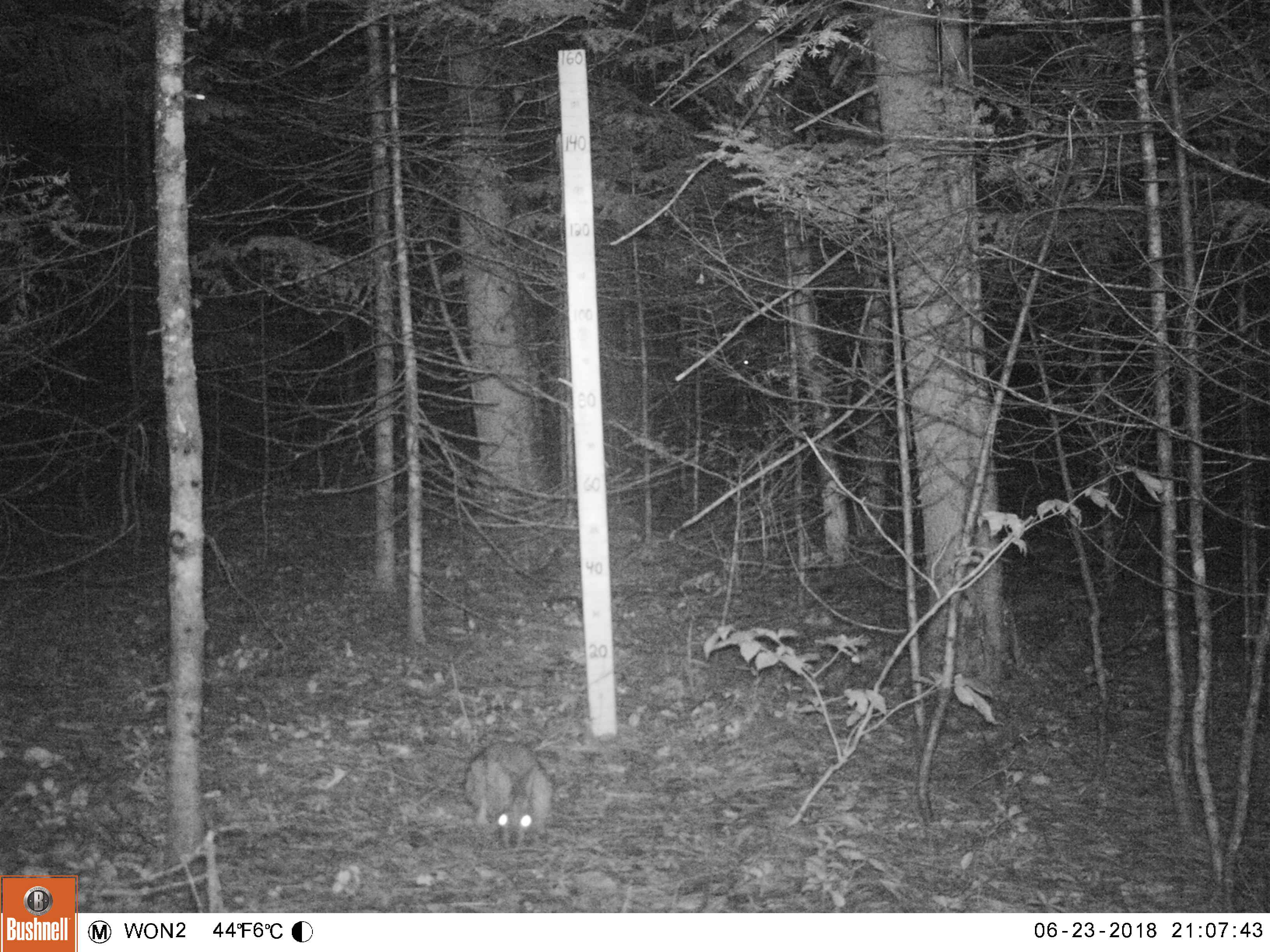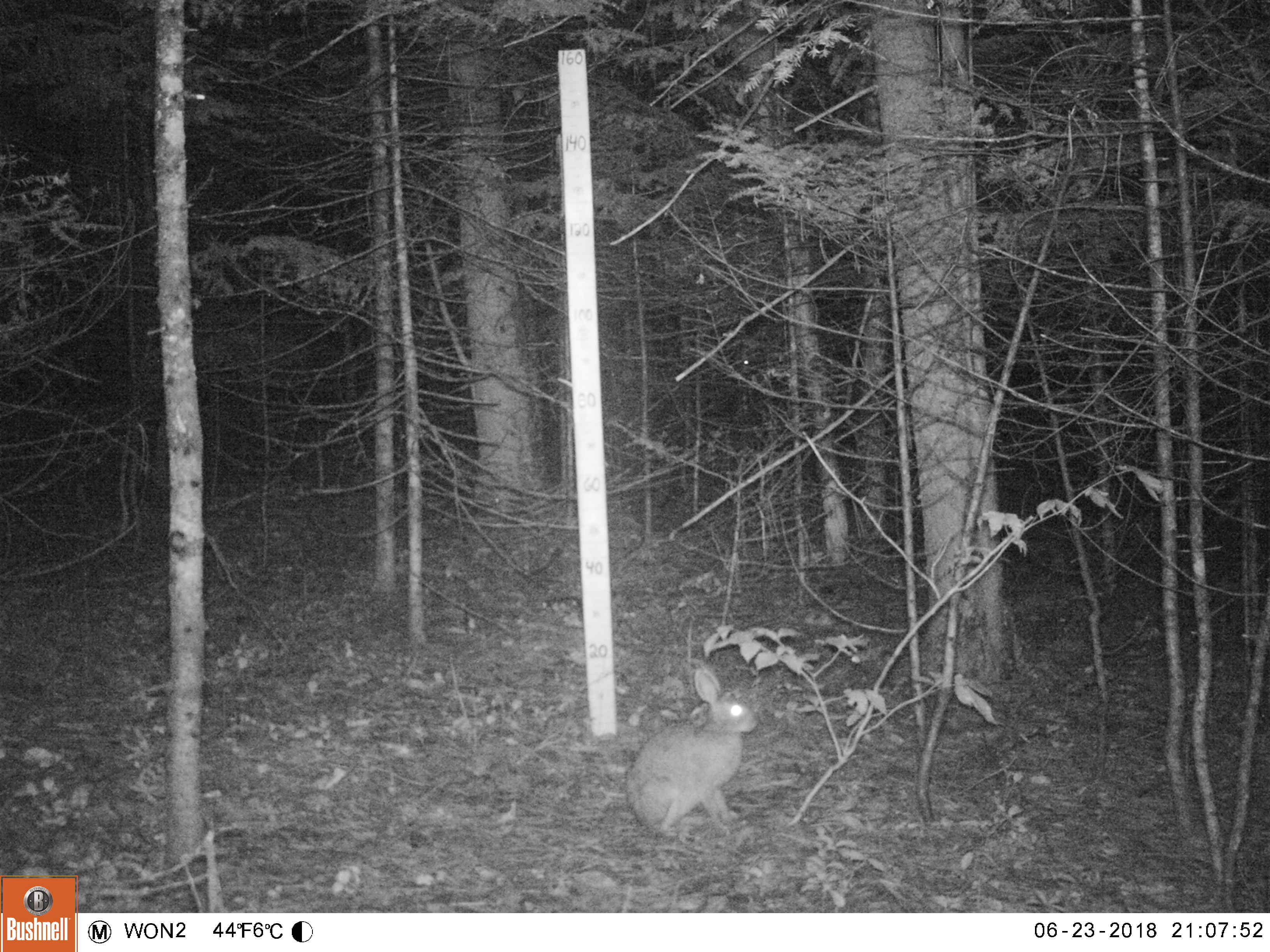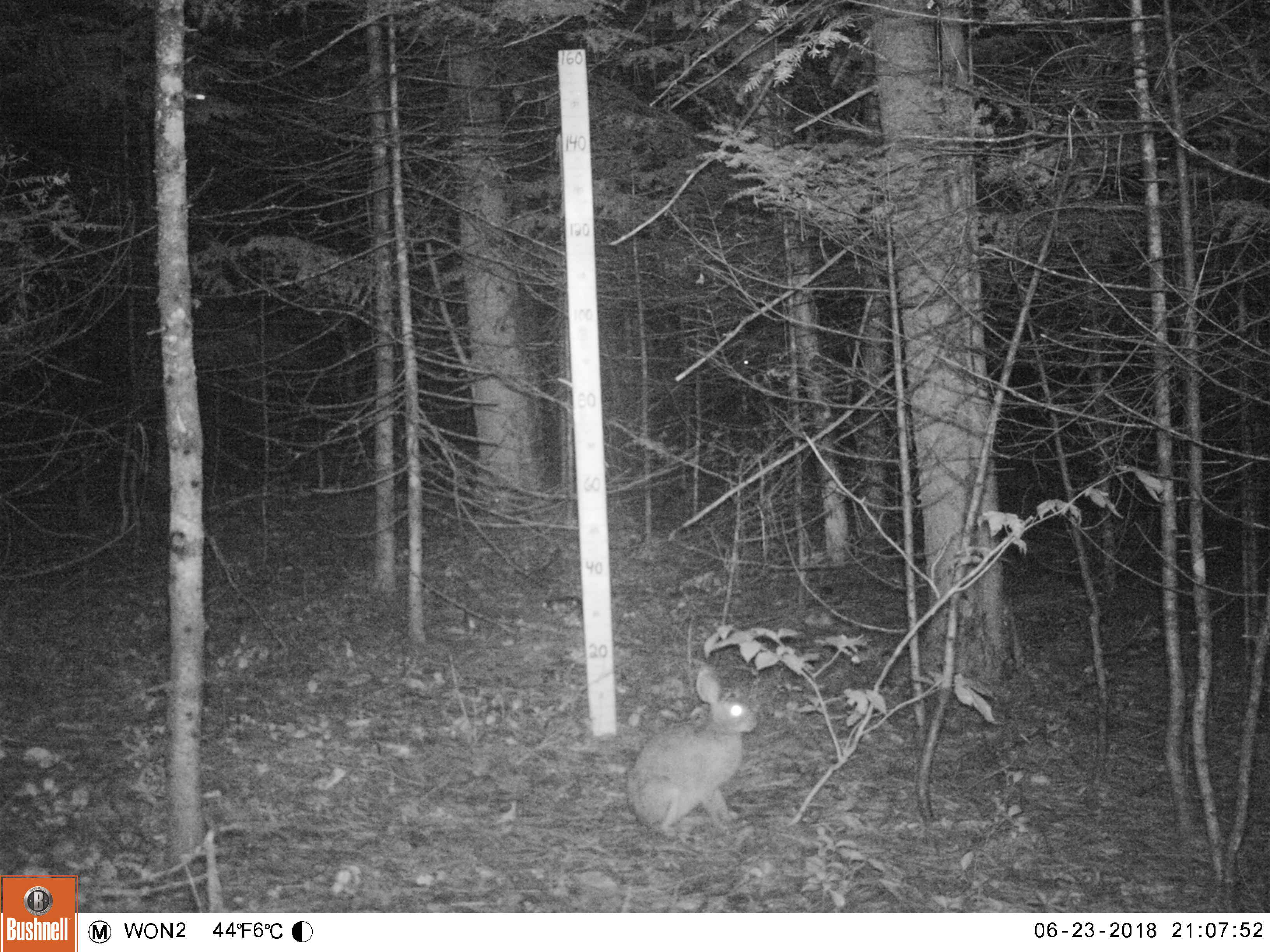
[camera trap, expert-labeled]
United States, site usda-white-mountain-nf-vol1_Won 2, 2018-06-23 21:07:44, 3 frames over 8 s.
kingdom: Animalia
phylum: Chordata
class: Mammalia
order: Lagomorpha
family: Leporidae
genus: Lepus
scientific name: Lepus americanus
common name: snowshoe hare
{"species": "snowshoe hare (Lepus americanus)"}